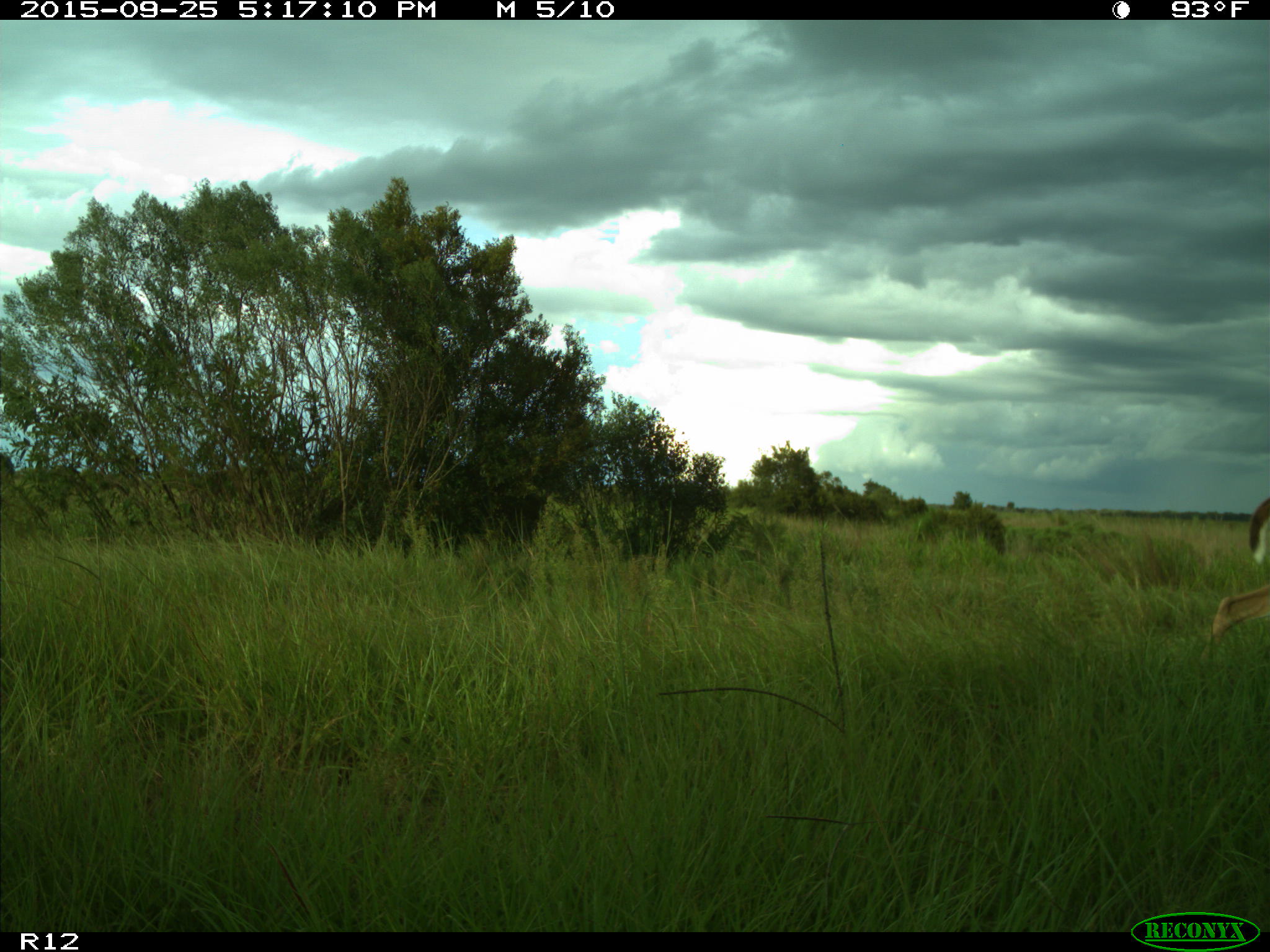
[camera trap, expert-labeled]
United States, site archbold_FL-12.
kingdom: Animalia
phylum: Chordata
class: Mammalia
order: Artiodactyla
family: Cervidae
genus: Odocoileus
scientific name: Odocoileus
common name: deer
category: unidentified deer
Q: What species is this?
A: Unidentified deer (deer) (Odocoileus).